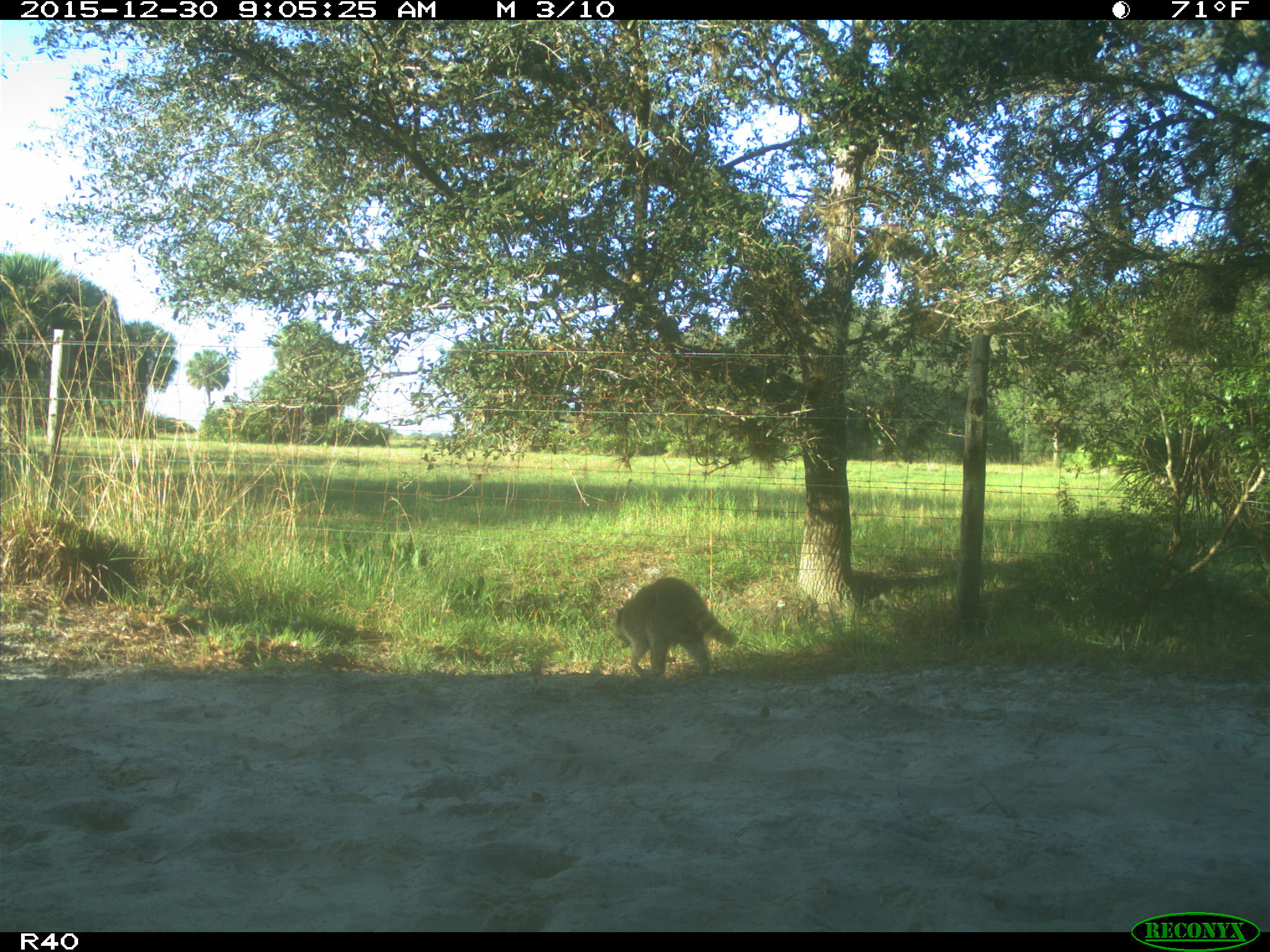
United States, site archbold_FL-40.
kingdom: Animalia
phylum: Chordata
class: Mammalia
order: Carnivora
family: Procyonidae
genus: Procyon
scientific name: Procyon lotor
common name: common raccoon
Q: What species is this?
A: Procyon lotor (common raccoon).